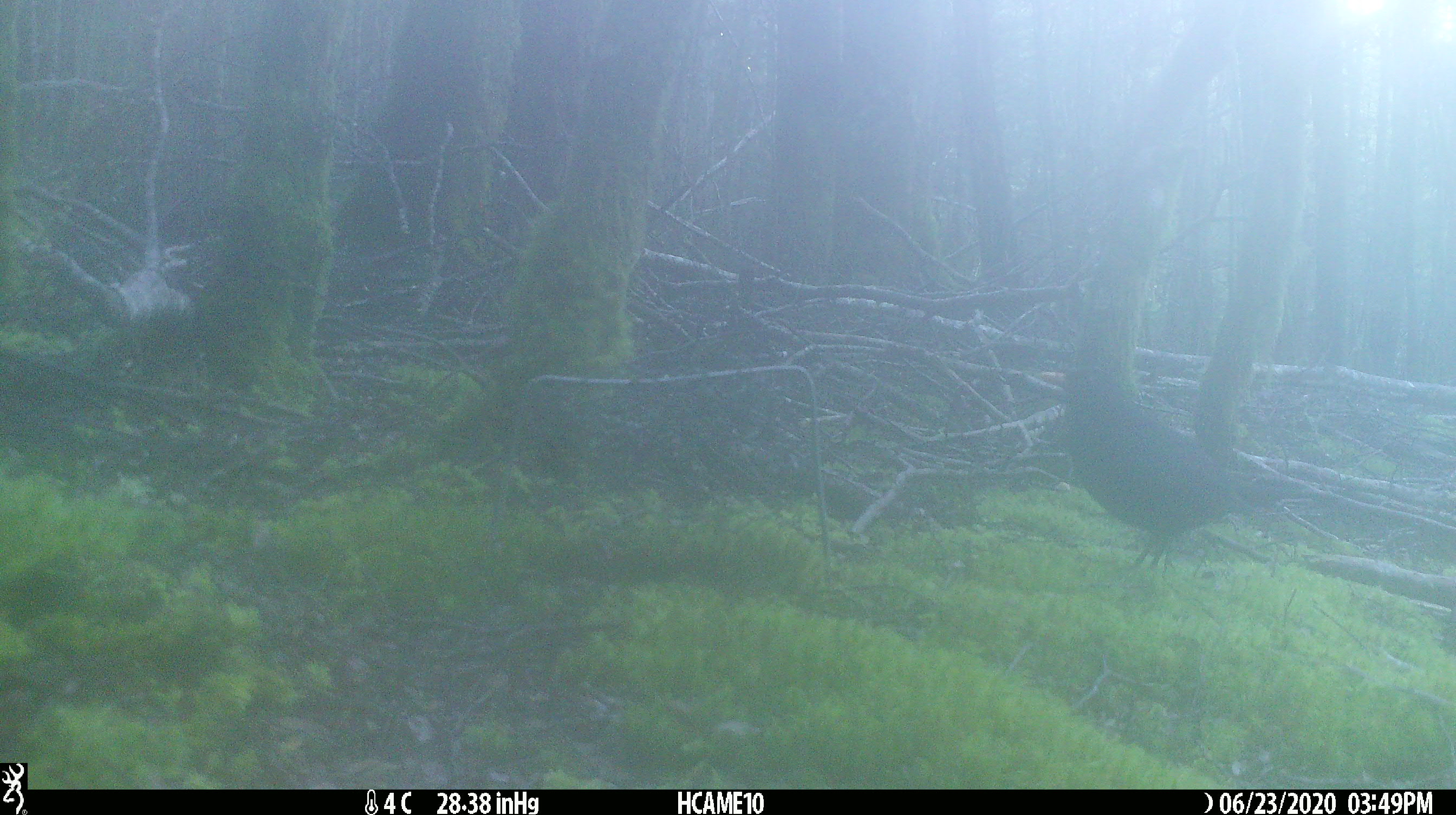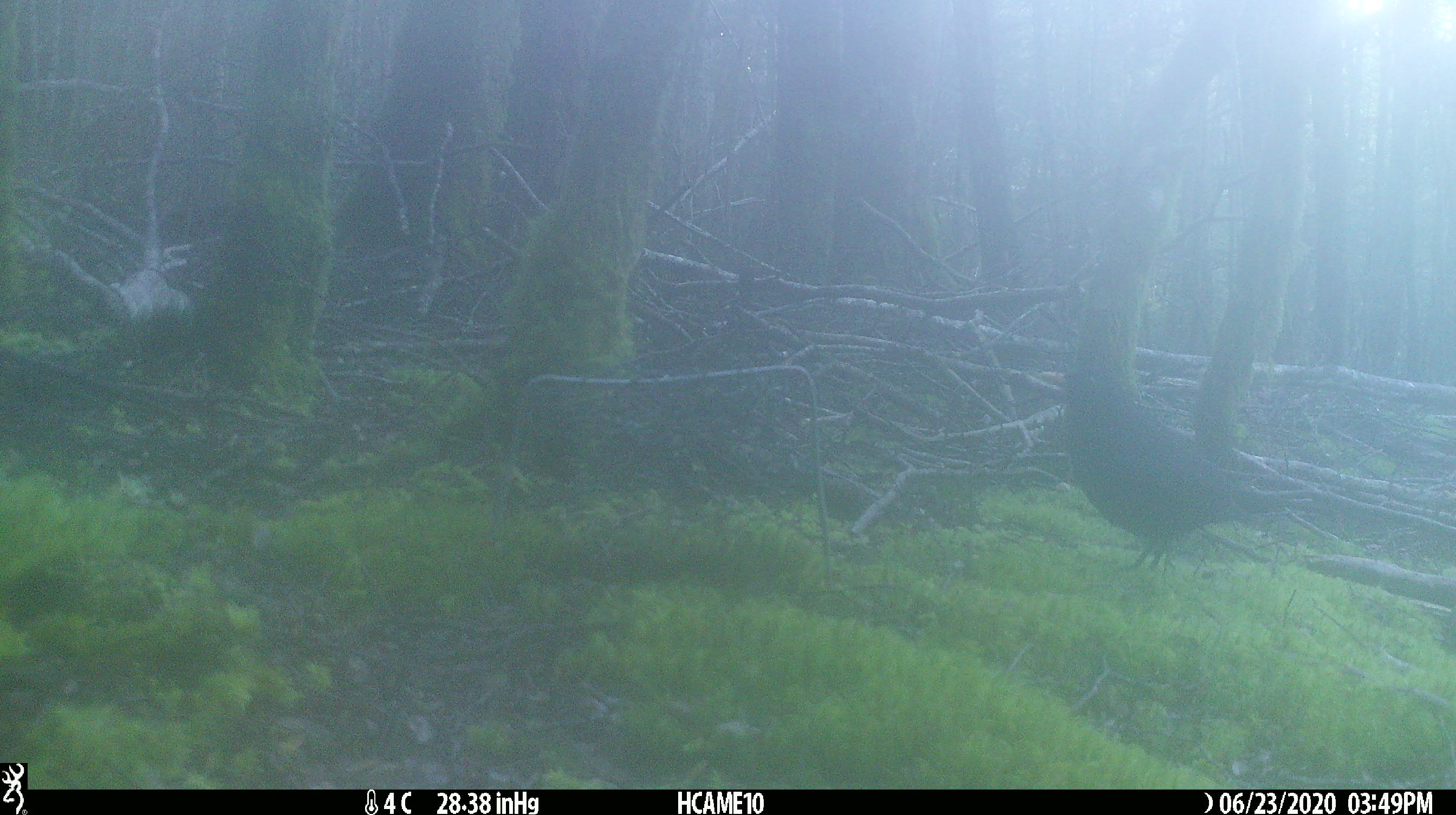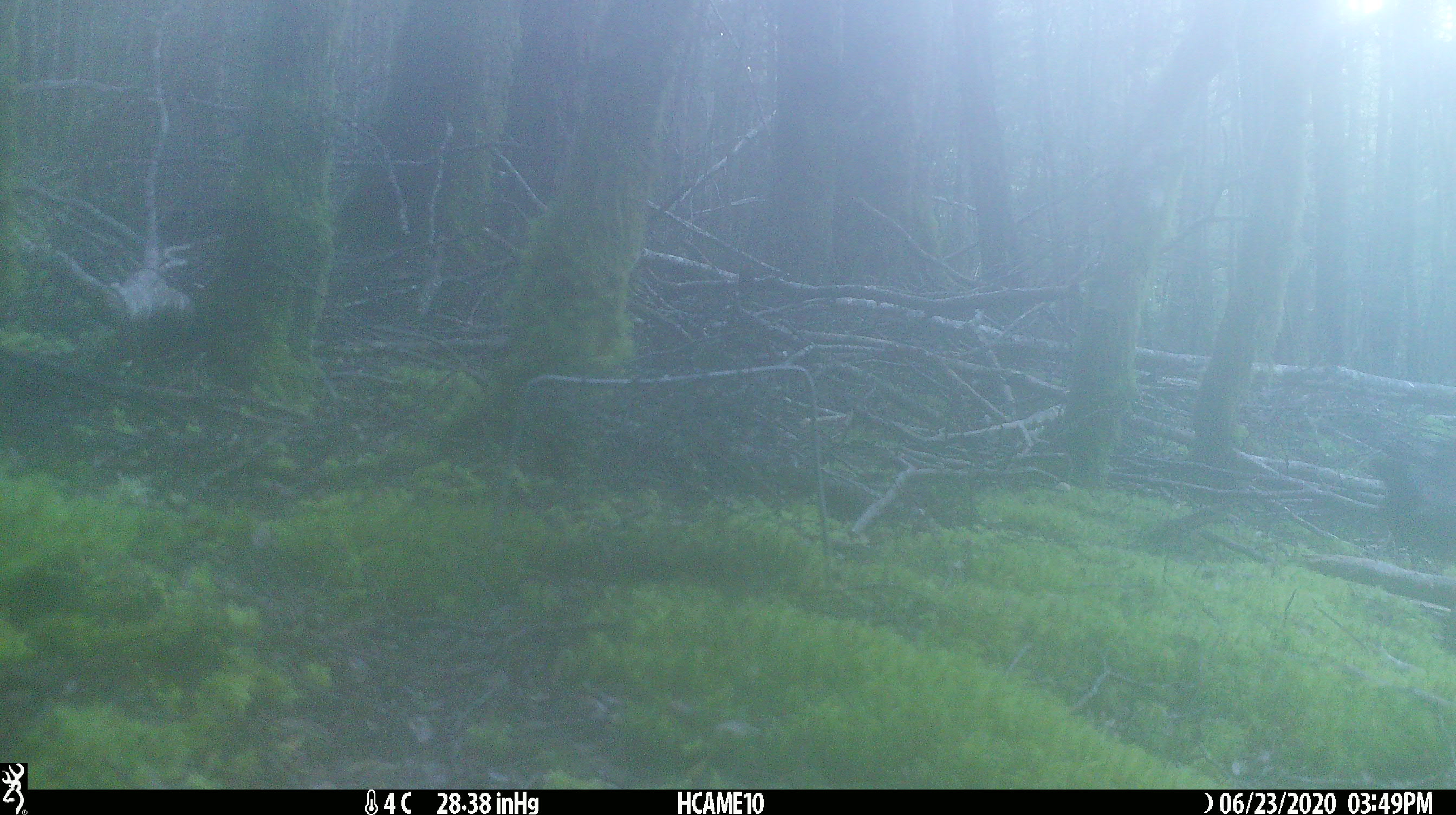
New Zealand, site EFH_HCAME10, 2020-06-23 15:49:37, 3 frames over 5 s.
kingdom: Animalia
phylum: Chordata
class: Aves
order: Passeriformes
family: Turdidae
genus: Turdus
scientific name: Turdus merula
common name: eurasian blackbird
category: blackbird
Blackbird (eurasian blackbird) (Turdus merula).